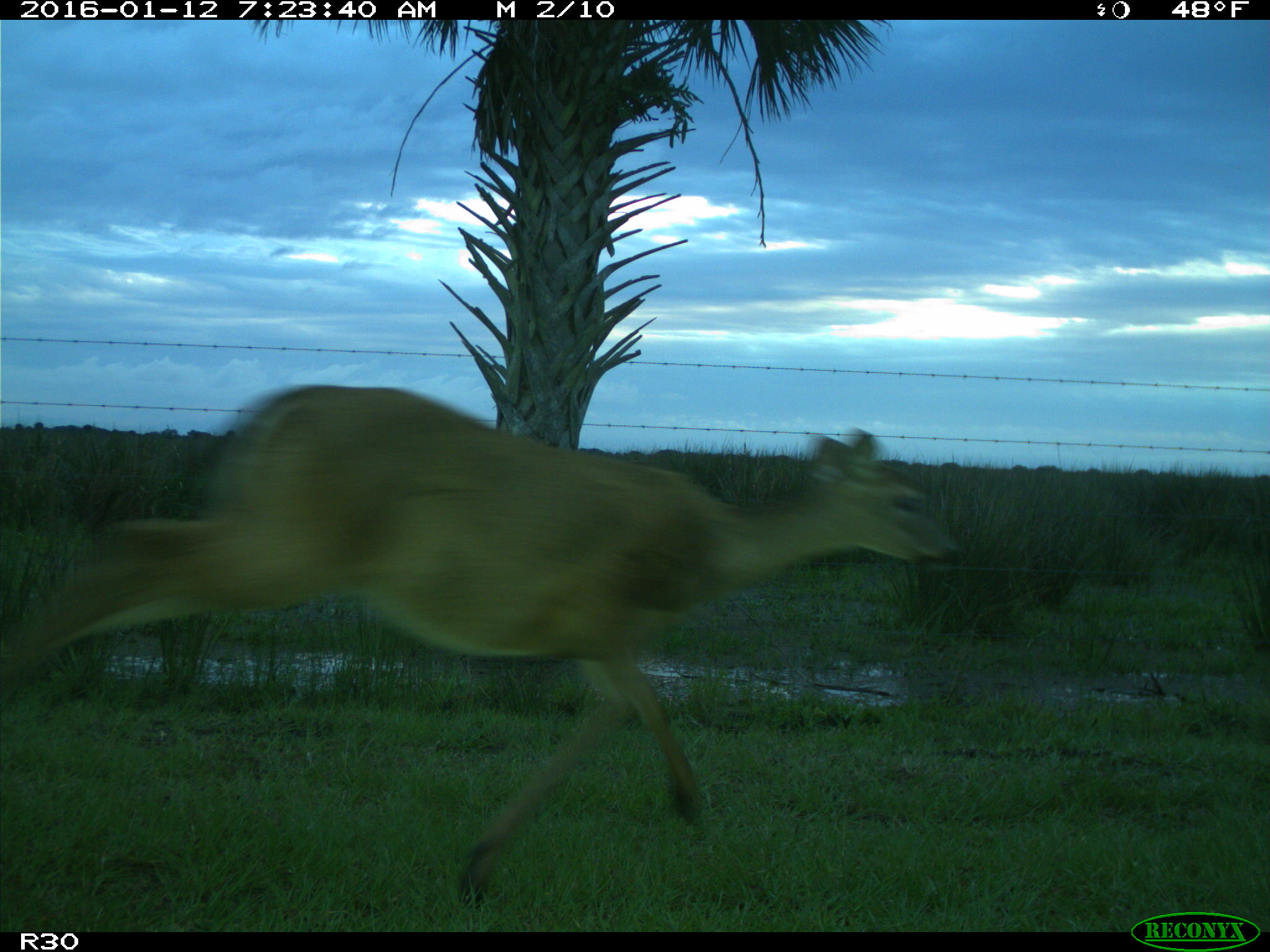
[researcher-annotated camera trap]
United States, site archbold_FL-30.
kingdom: Animalia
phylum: Chordata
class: Mammalia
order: Artiodactyla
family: Cervidae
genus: Odocoileus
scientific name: Odocoileus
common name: deer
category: unidentified deer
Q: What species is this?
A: Unidentified deer (deer) (Odocoileus).